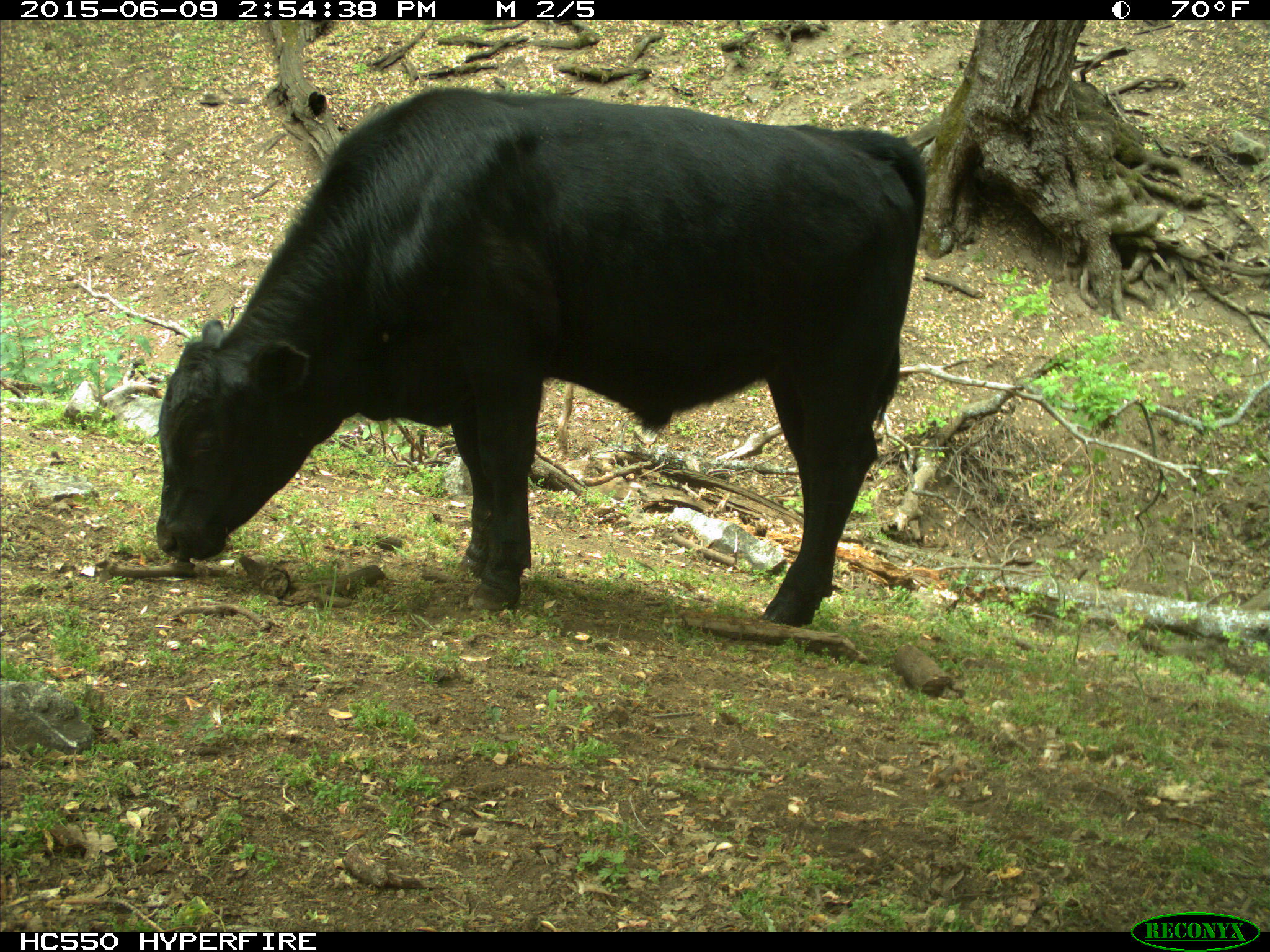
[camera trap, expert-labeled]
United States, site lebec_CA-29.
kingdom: Animalia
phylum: Chordata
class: Mammalia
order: Artiodactyla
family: Bovidae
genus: Bos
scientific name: Bos taurus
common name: domestic cow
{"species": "Bos taurus (domestic cow)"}